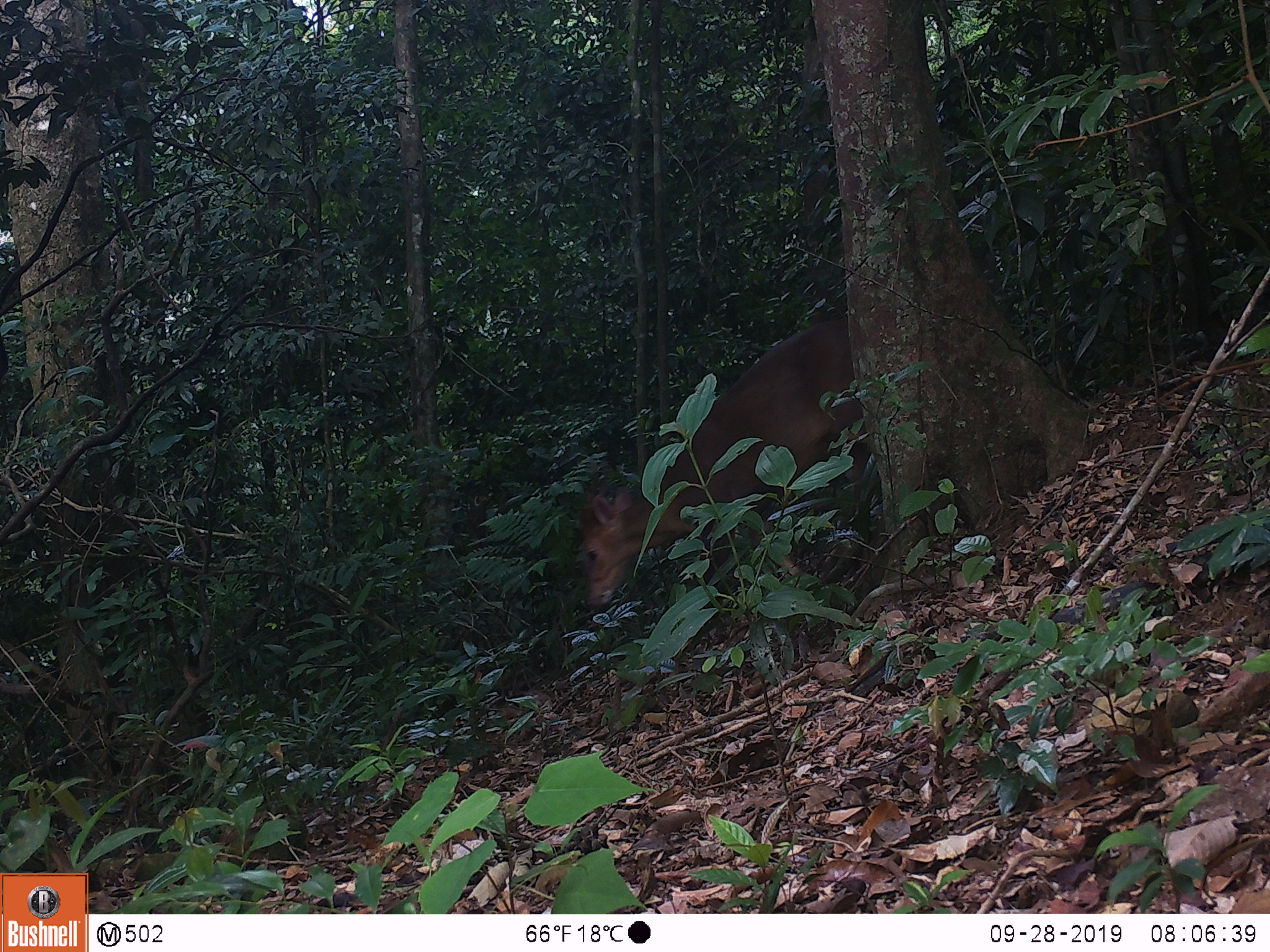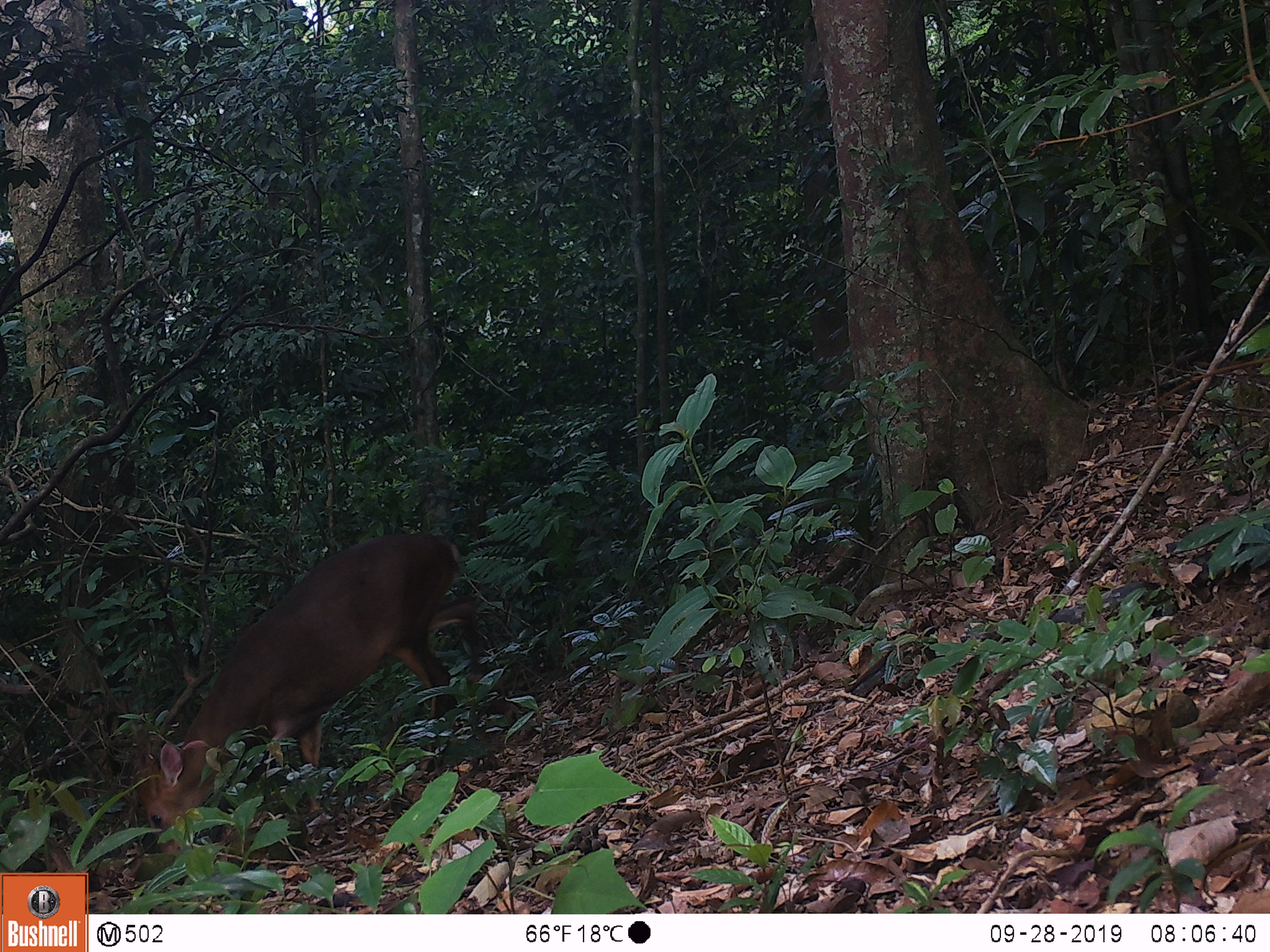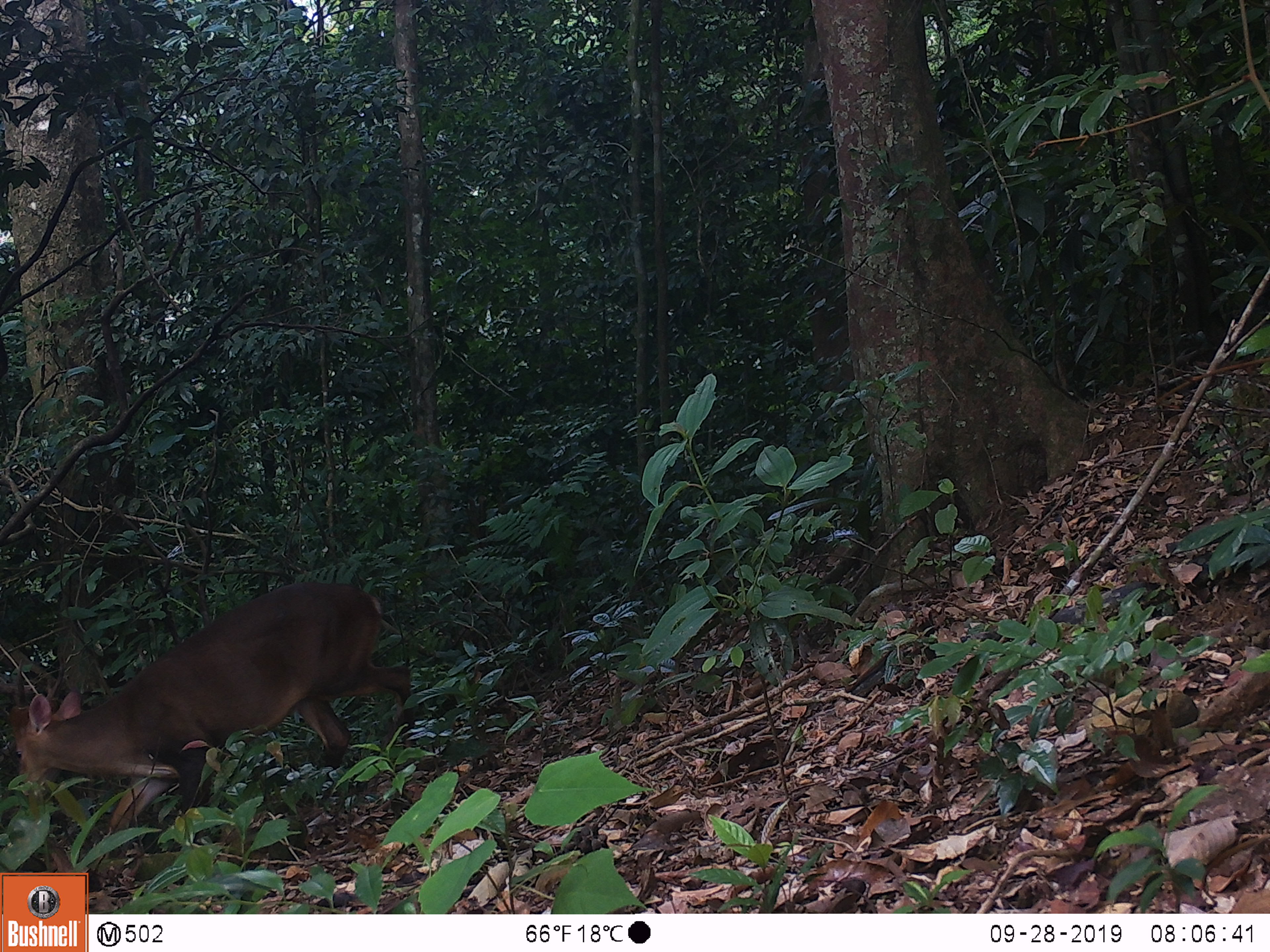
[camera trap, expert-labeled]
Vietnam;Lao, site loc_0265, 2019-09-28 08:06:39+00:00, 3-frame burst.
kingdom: Animalia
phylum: Chordata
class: Mammalia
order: Artiodactyla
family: Cervidae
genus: Muntiacus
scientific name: Muntiacus vuquangensis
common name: large-antlered muntjac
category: large antlered muntjac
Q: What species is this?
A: Large antlered muntjac (large-antlered muntjac) (Muntiacus vuquangensis).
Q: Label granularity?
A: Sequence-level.